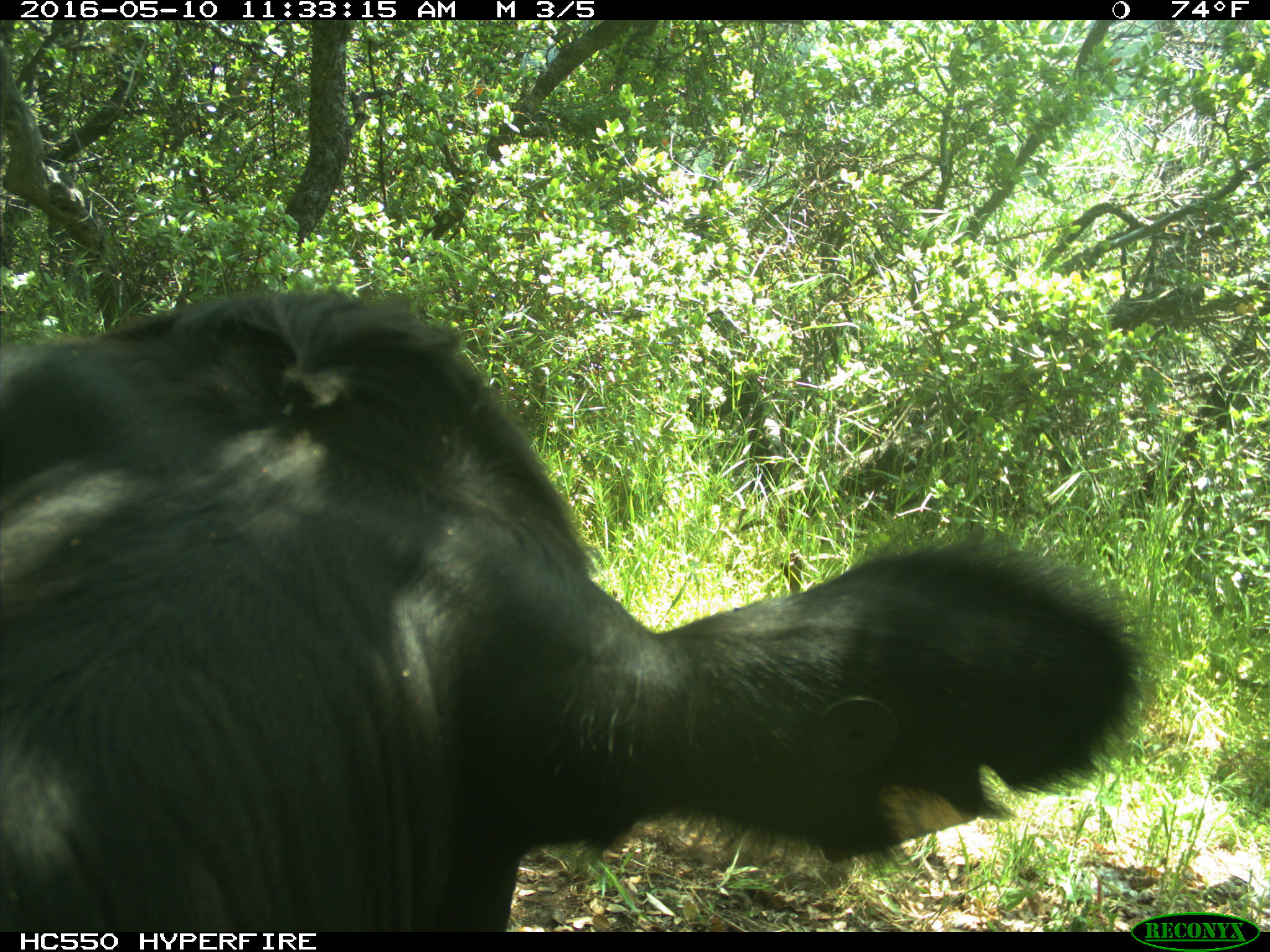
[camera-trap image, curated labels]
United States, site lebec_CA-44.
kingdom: Animalia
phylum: Chordata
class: Mammalia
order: Artiodactyla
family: Bovidae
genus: Bos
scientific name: Bos taurus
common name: domestic cow